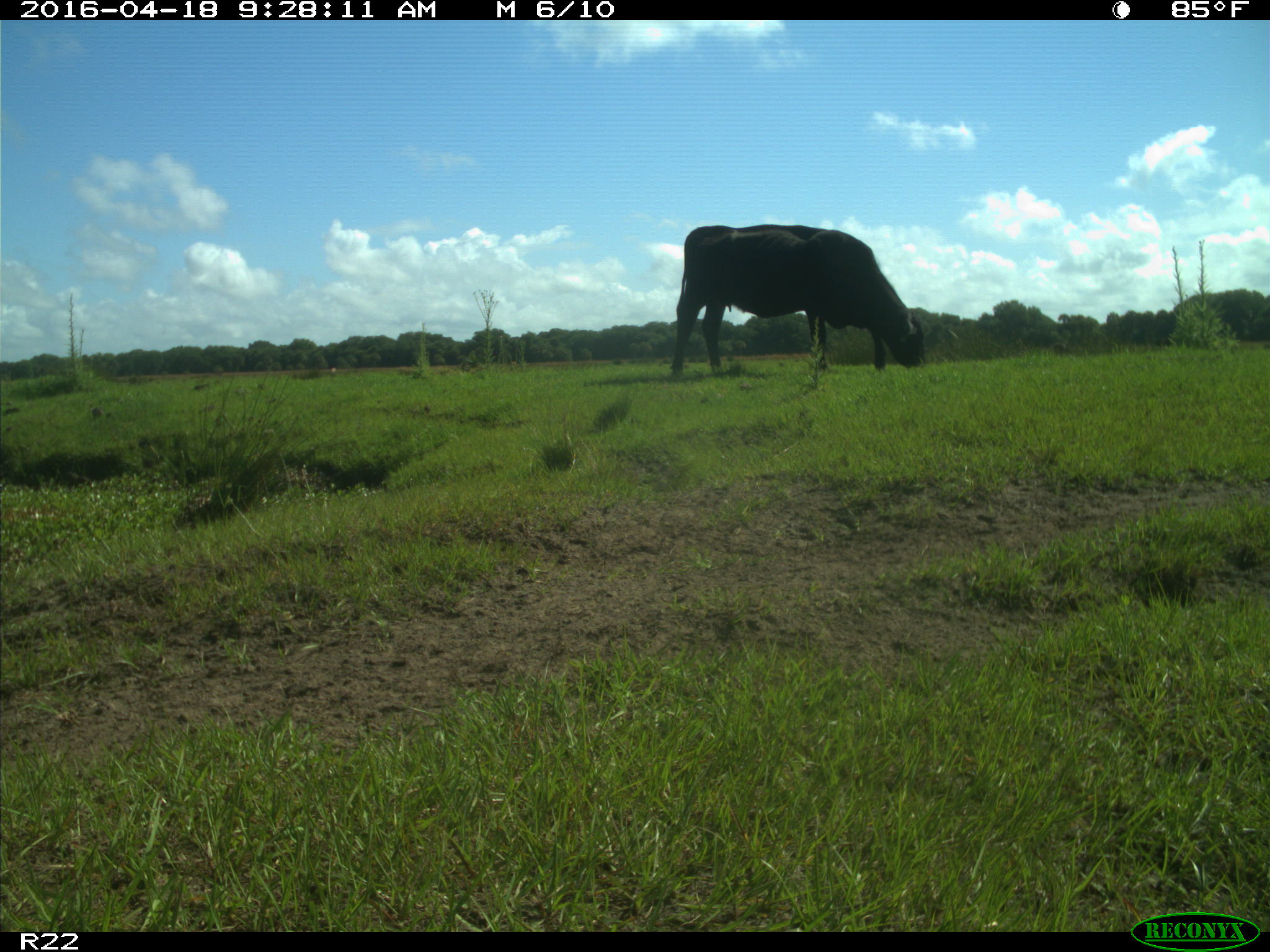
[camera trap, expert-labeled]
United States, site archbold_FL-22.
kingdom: Animalia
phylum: Chordata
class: Mammalia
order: Artiodactyla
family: Bovidae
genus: Bos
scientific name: Bos taurus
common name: domestic cow